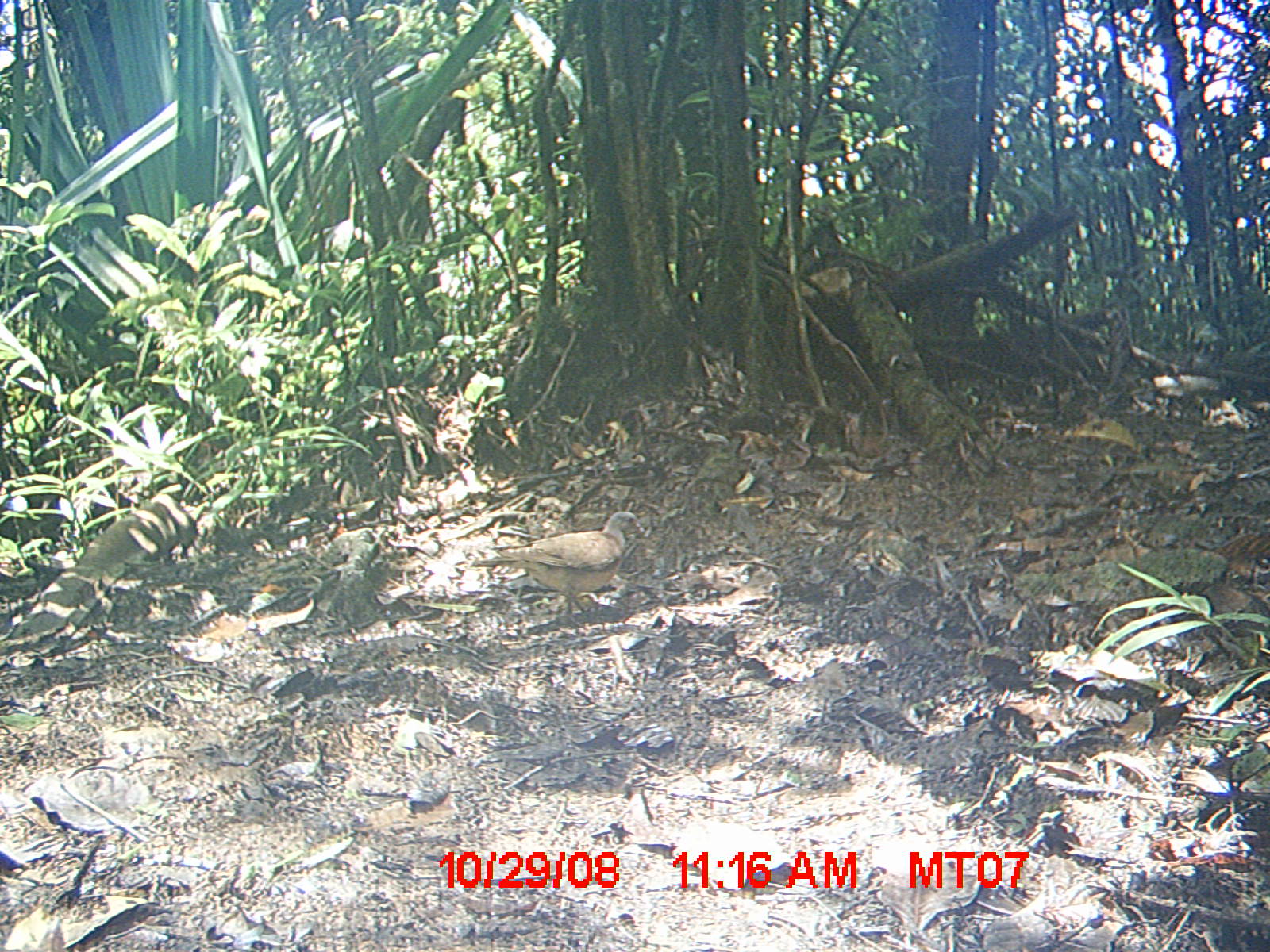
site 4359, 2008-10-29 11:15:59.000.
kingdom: Animalia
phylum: Chordata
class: Aves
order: Columbiformes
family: Columbidae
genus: Streptopelia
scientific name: Streptopelia picturata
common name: madagascar turtle-dove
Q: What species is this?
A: Streptopelia picturata (madagascar turtle-dove).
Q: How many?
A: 2.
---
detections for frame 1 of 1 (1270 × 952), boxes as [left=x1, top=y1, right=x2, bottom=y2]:
streptopelia picturata: [left=470, top=508, right=645, bottom=627]